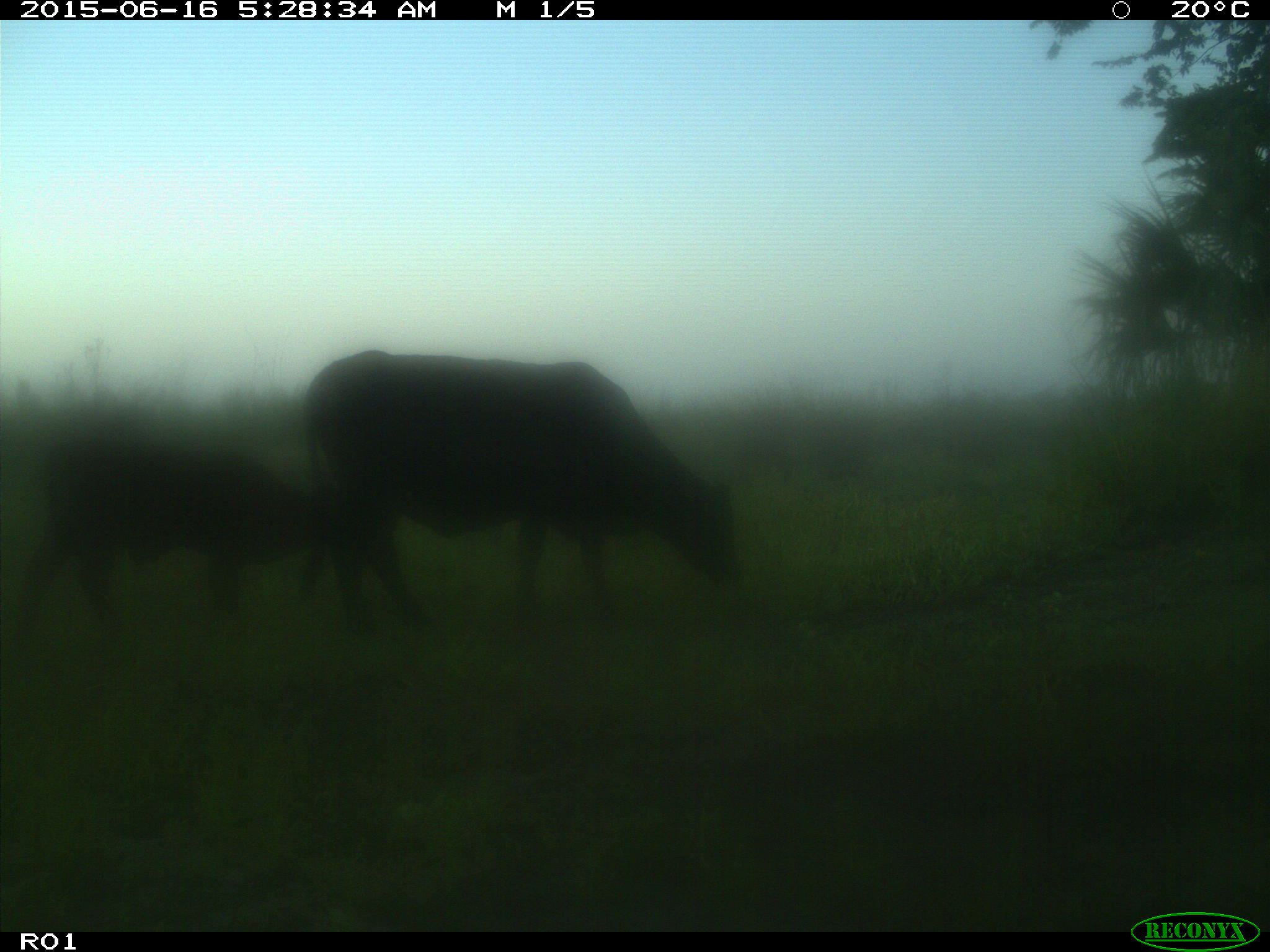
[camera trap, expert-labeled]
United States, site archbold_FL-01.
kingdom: Animalia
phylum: Chordata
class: Mammalia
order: Artiodactyla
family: Bovidae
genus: Bos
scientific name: Bos taurus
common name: domestic cow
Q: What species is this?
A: Bos taurus (domestic cow).